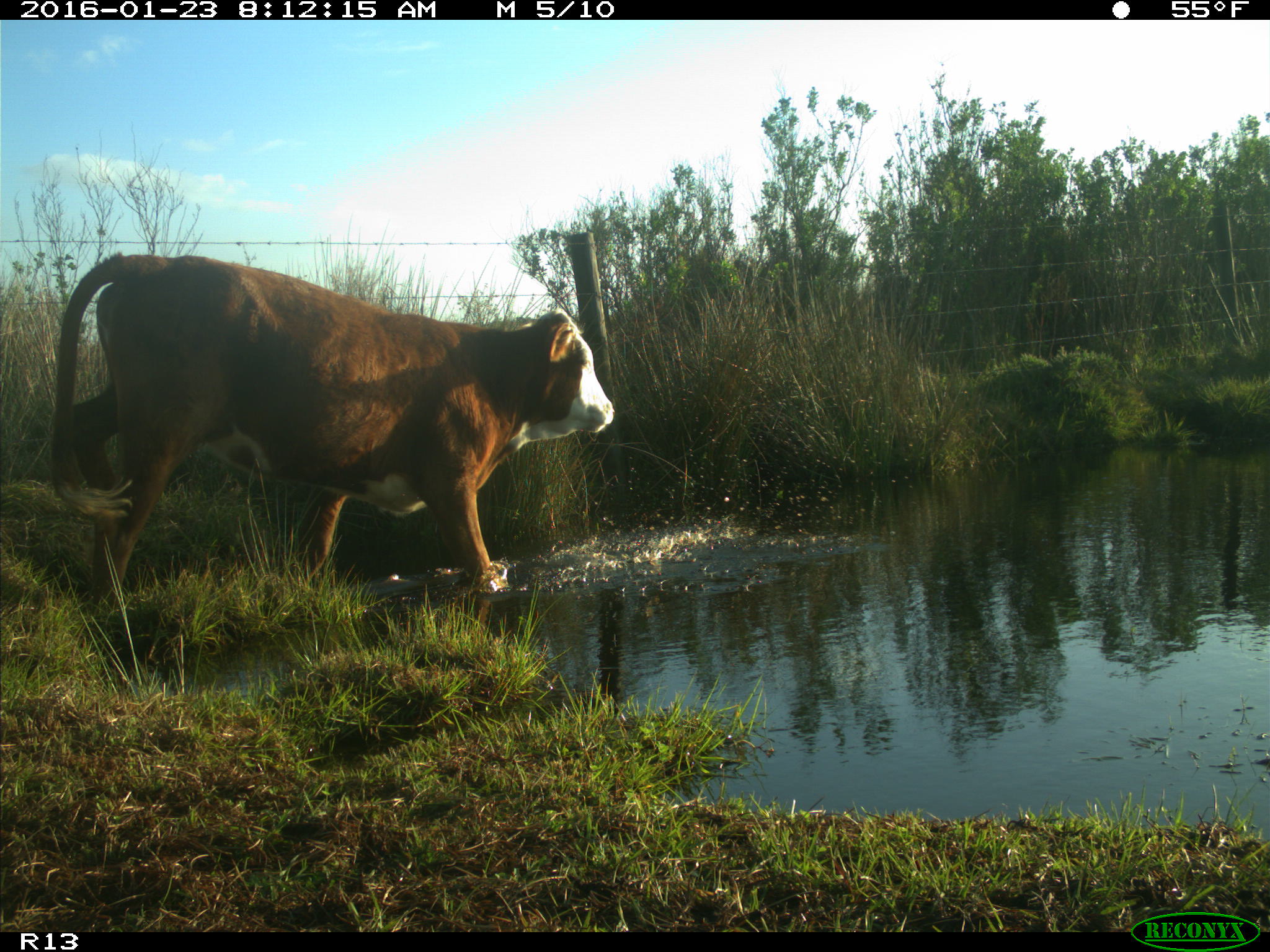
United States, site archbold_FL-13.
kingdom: Animalia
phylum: Chordata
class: Mammalia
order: Artiodactyla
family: Bovidae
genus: Bos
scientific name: Bos taurus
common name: domestic cow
Bos taurus (domestic cow).